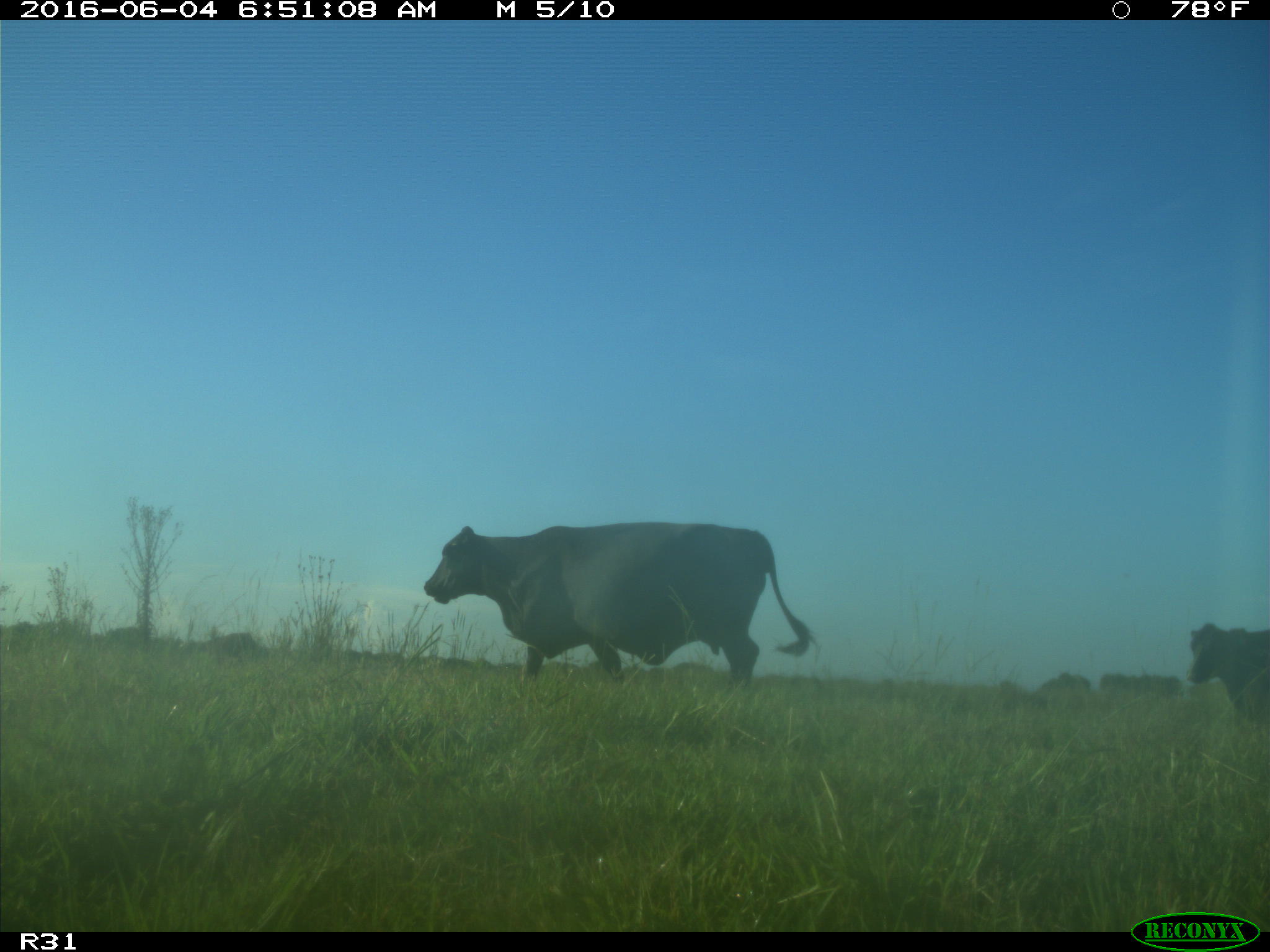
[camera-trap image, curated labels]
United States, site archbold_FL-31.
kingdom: Animalia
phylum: Chordata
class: Mammalia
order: Artiodactyla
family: Bovidae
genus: Bos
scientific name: Bos taurus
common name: domestic cow